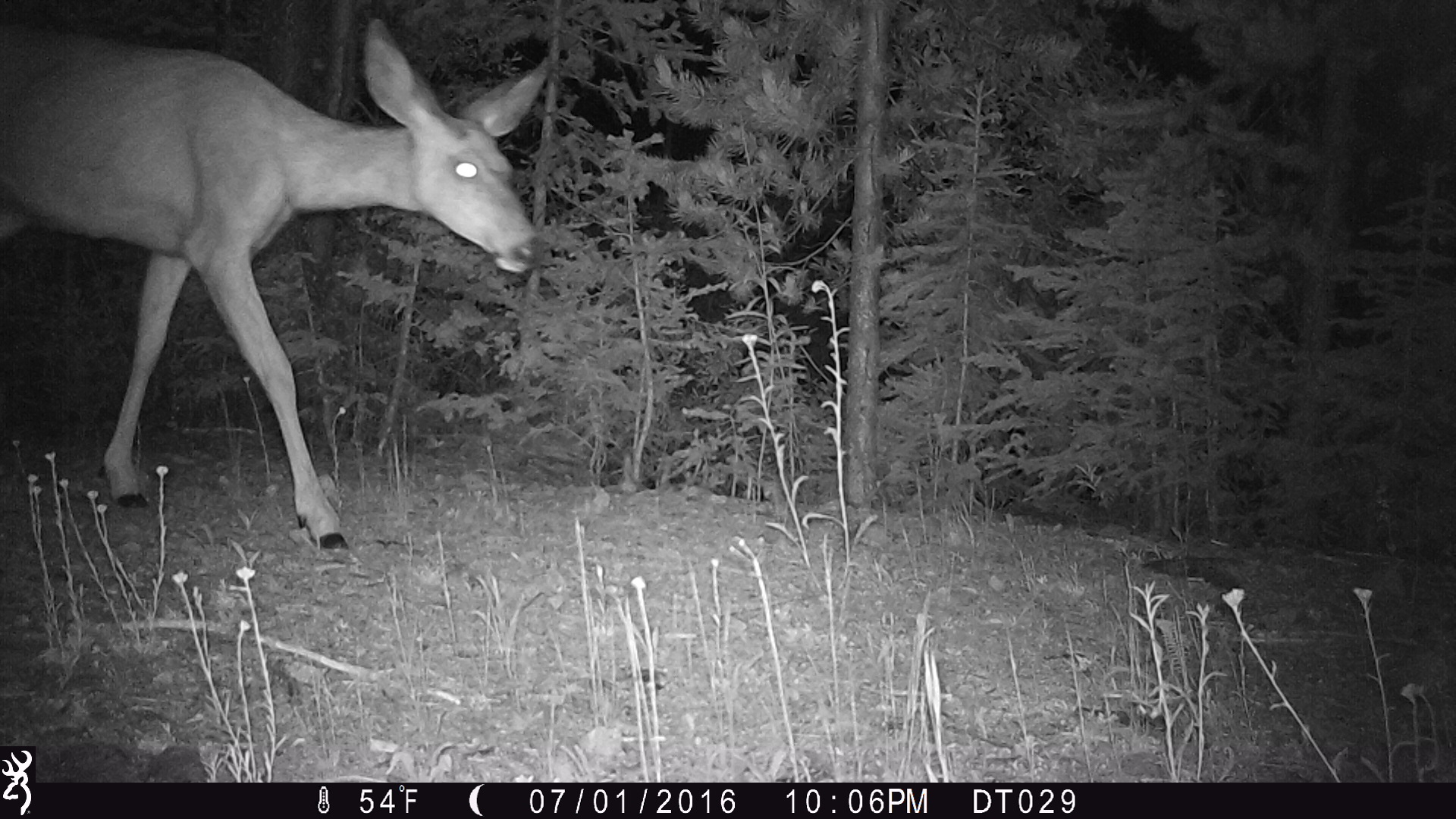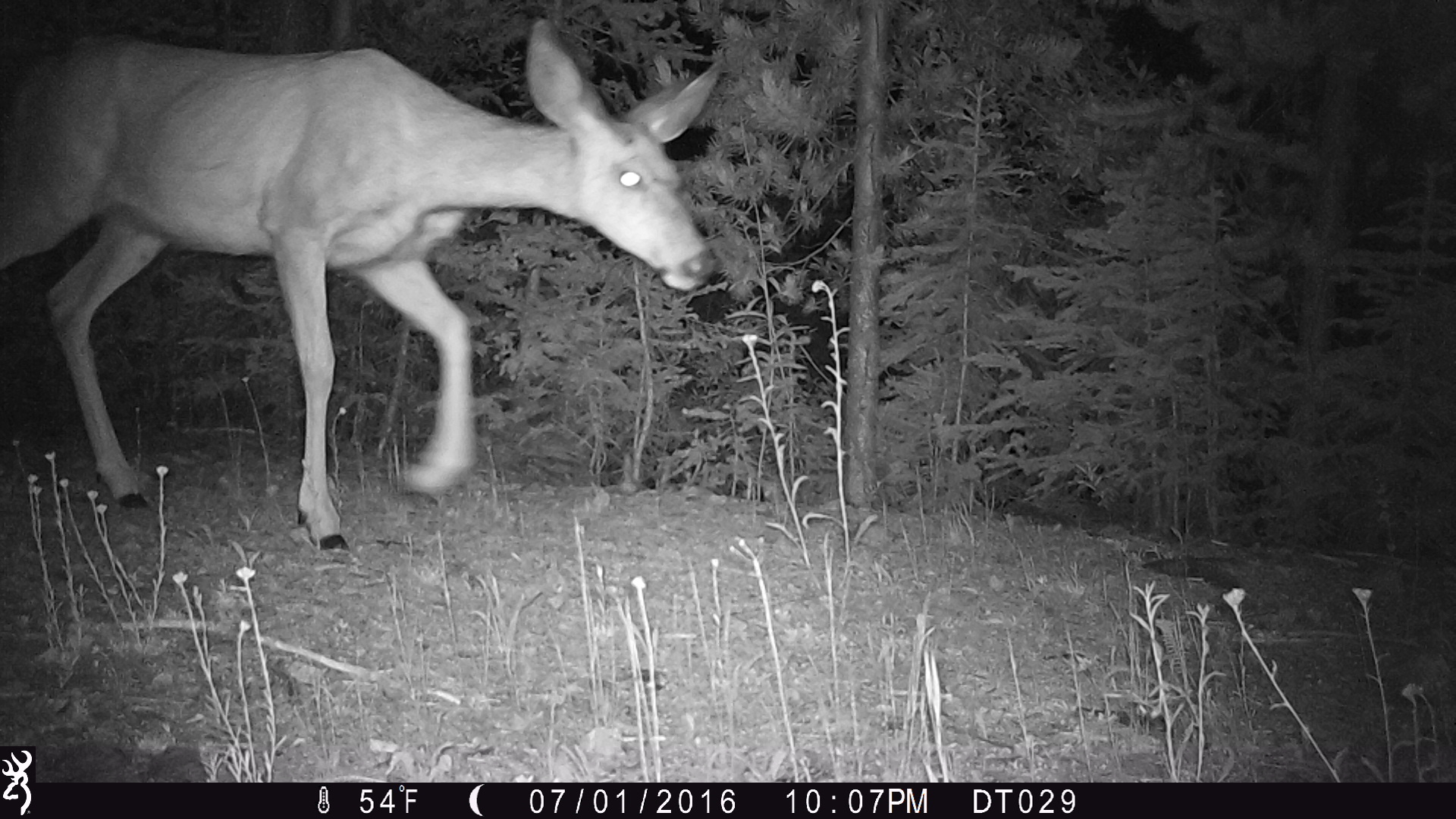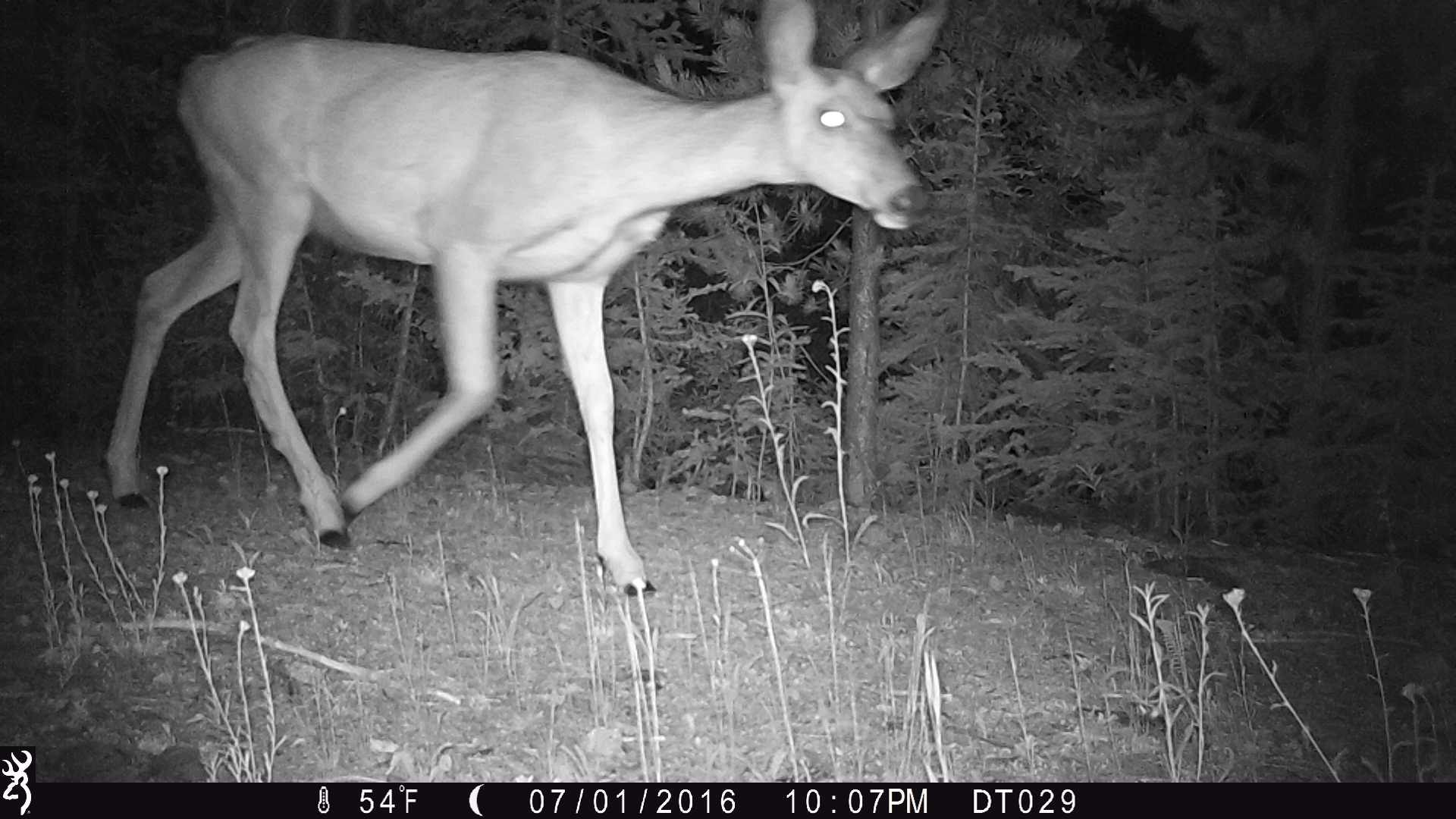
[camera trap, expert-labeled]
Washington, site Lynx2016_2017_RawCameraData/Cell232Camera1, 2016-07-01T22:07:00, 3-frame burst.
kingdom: Animalia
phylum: Chordata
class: Mammalia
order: Artiodactyla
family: Cervidae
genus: Odocoileus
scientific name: Odocoileus hemionus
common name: mule deer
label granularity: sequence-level